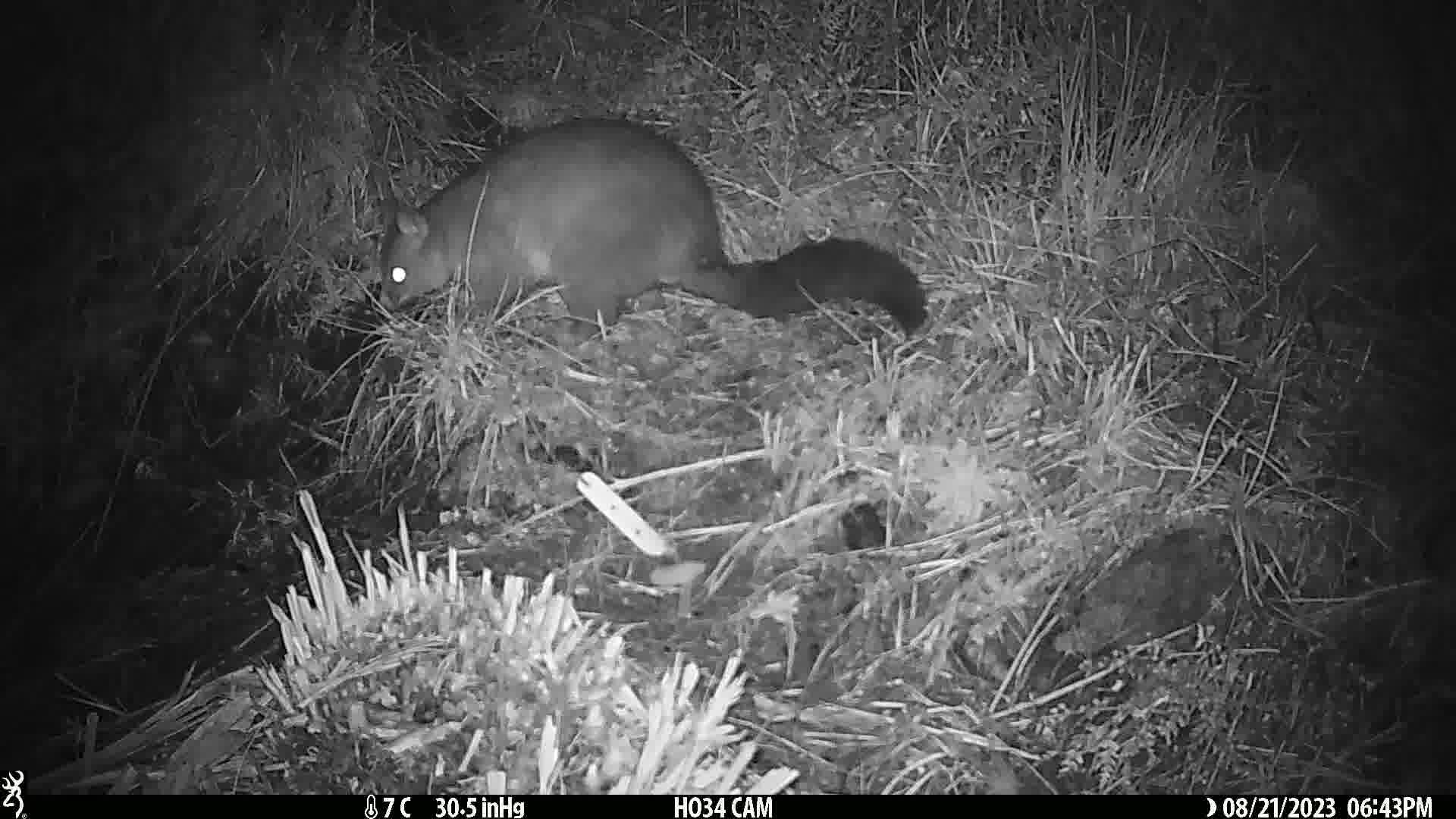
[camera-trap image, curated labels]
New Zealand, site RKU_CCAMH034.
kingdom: Animalia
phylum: Chordata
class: Mammalia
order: Diprotodontia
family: Phalangeridae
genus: Trichosurus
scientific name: Trichosurus vulpecula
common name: common brushtail possum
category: possum